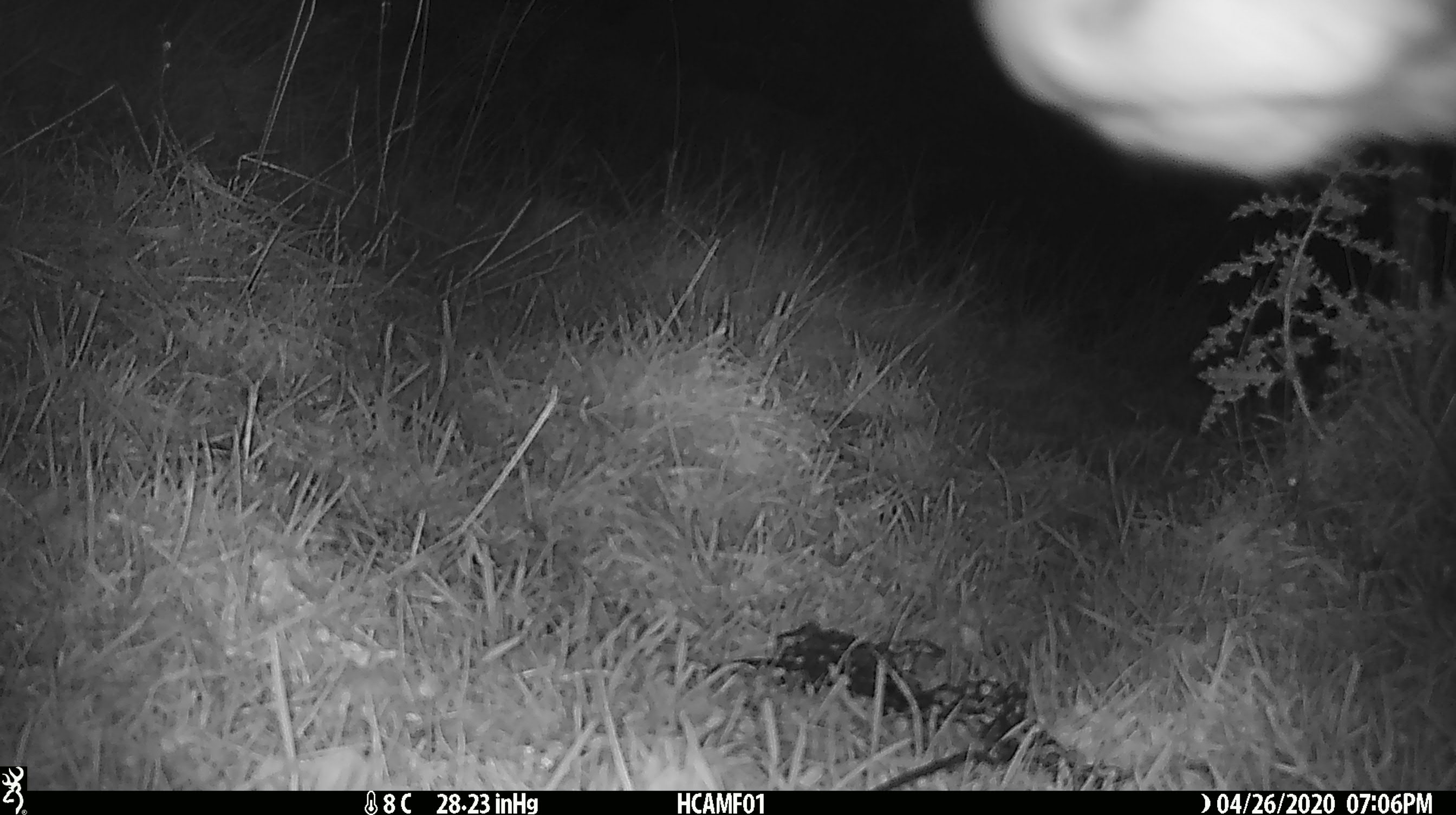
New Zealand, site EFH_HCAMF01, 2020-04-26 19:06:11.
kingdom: Animalia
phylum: Chordata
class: Mammalia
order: Artiodactyla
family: Bovidae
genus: Bos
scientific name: Bos taurus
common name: domestic cow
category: cow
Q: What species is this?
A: Cow (domestic cow) (Bos taurus).